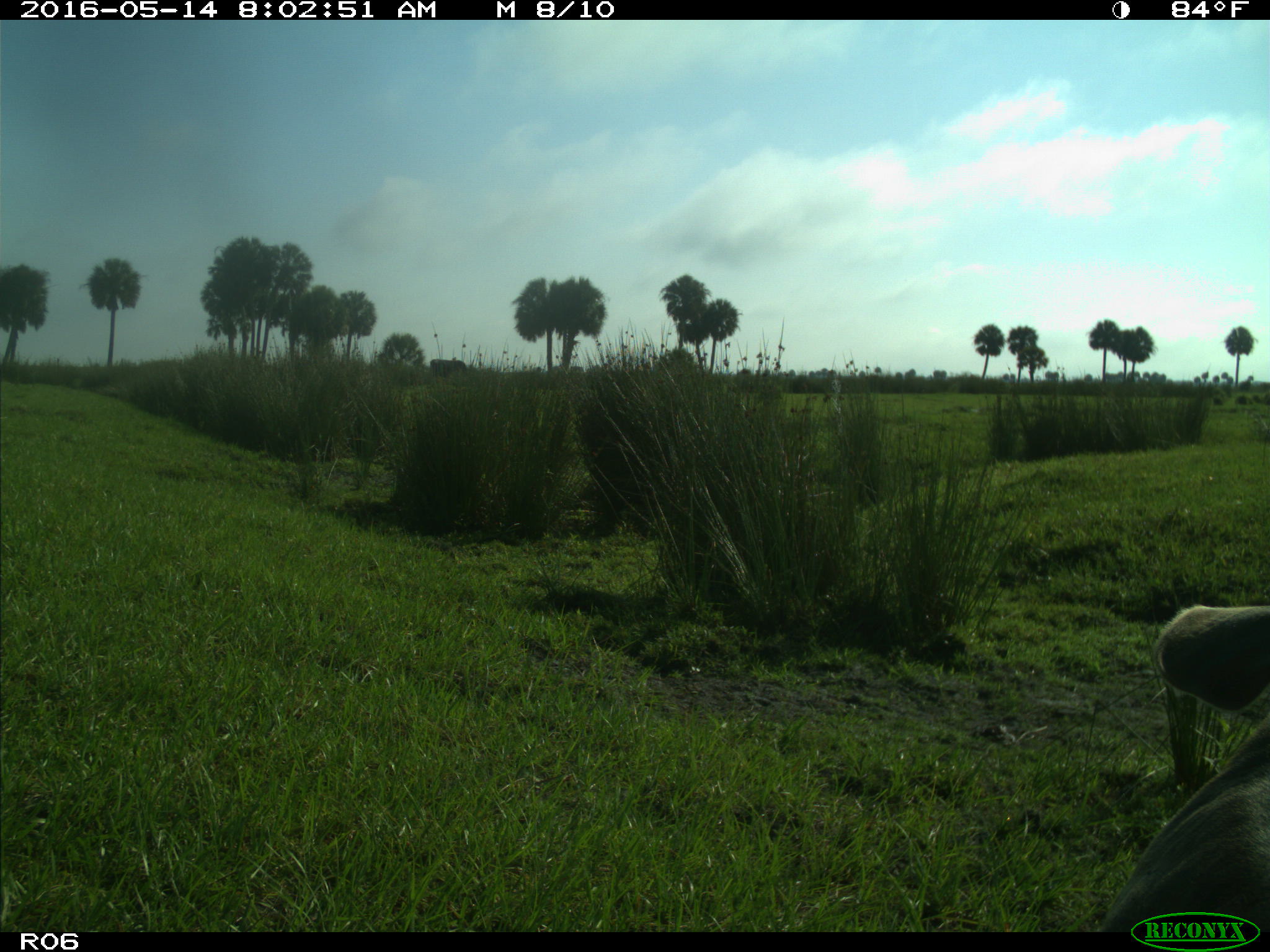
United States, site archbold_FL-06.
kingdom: Animalia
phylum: Chordata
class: Mammalia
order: Artiodactyla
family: Bovidae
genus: Bos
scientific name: Bos taurus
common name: domestic cow